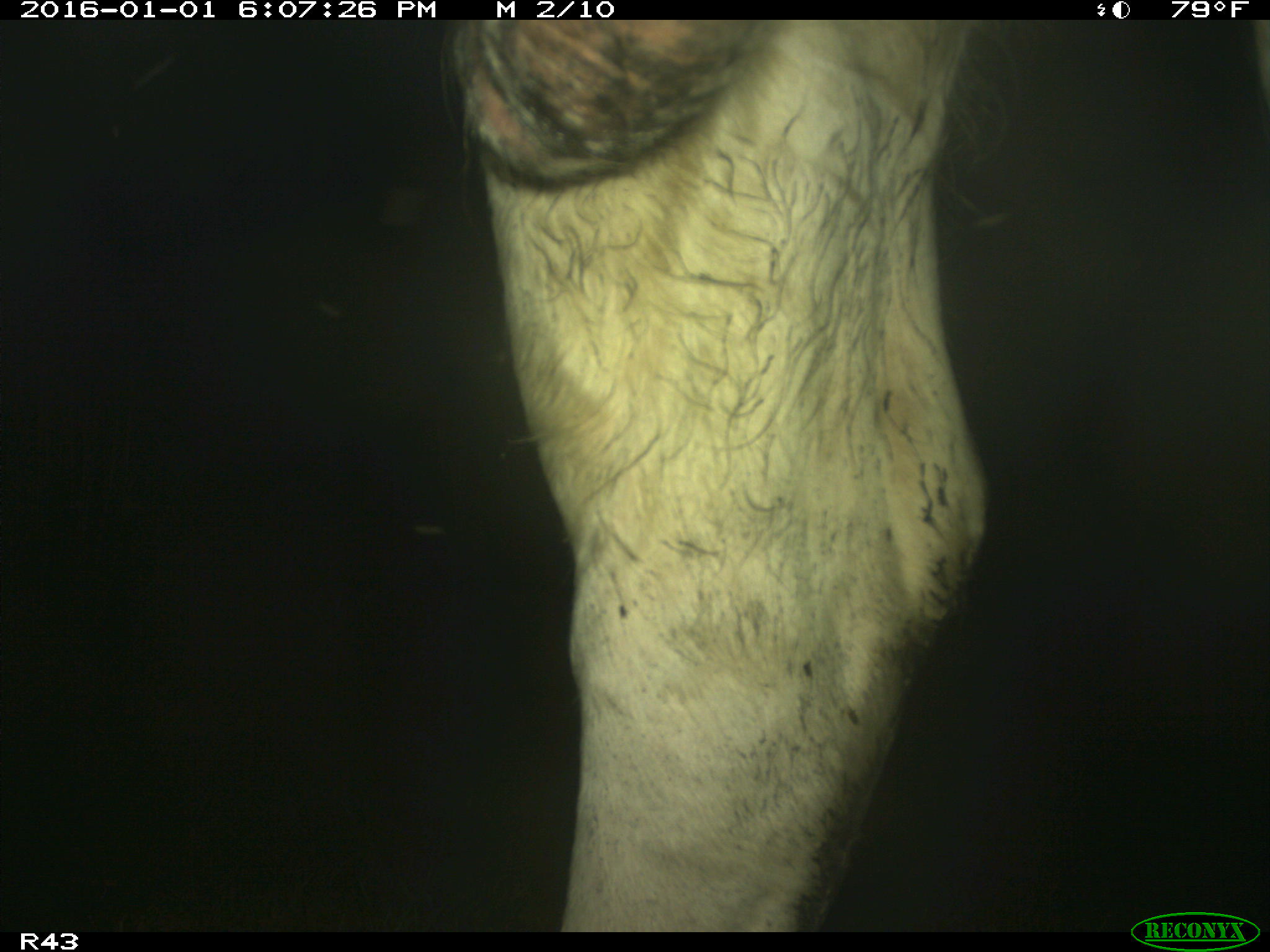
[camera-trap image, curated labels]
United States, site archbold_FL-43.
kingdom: Animalia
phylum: Chordata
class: Mammalia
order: Artiodactyla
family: Bovidae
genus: Bos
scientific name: Bos taurus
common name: domestic cow